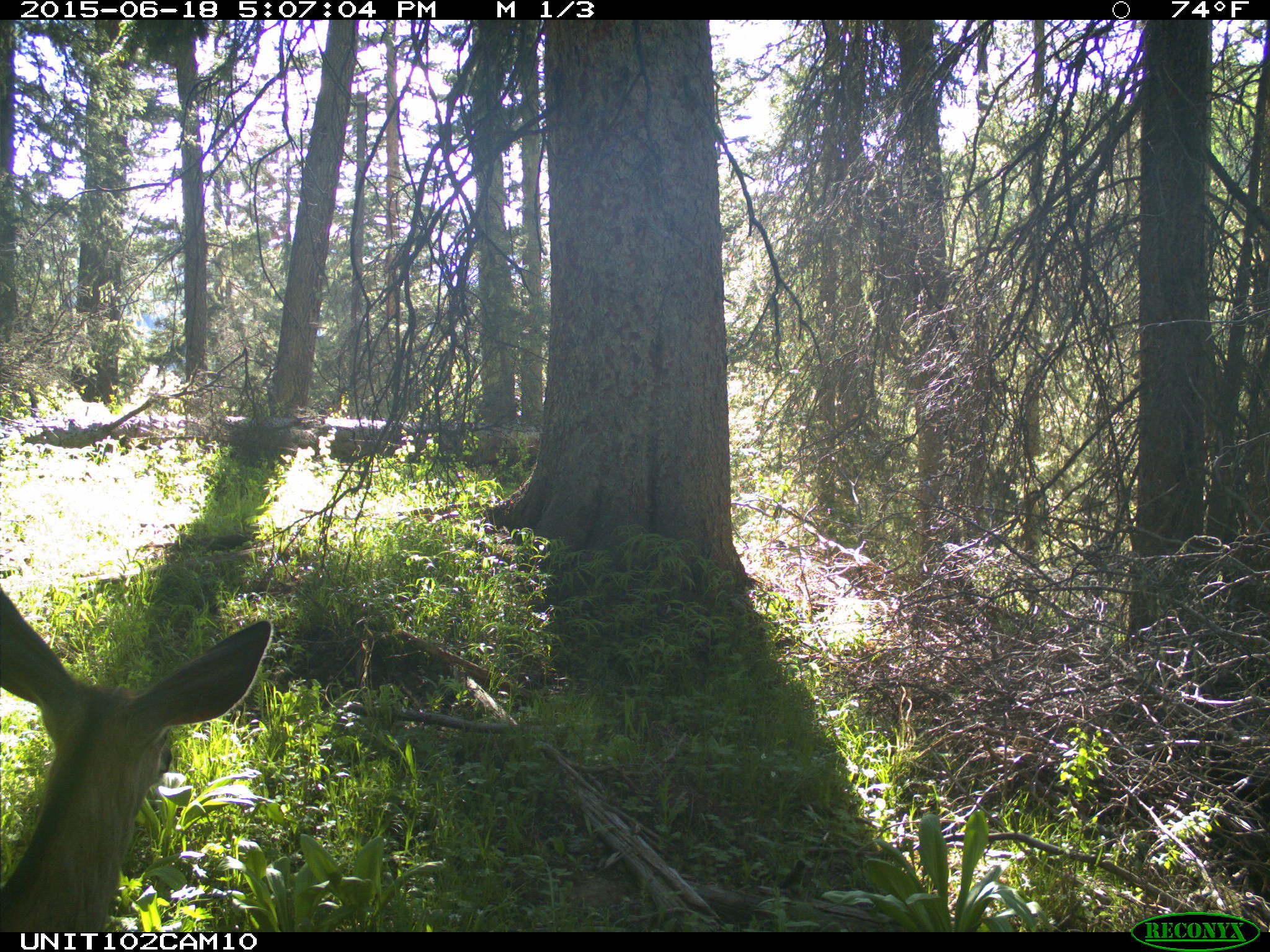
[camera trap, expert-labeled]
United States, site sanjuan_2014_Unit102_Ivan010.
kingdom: Animalia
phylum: Chordata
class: Mammalia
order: Artiodactyla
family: Cervidae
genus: Odocoileus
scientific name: Odocoileus hemionus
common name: mule deer